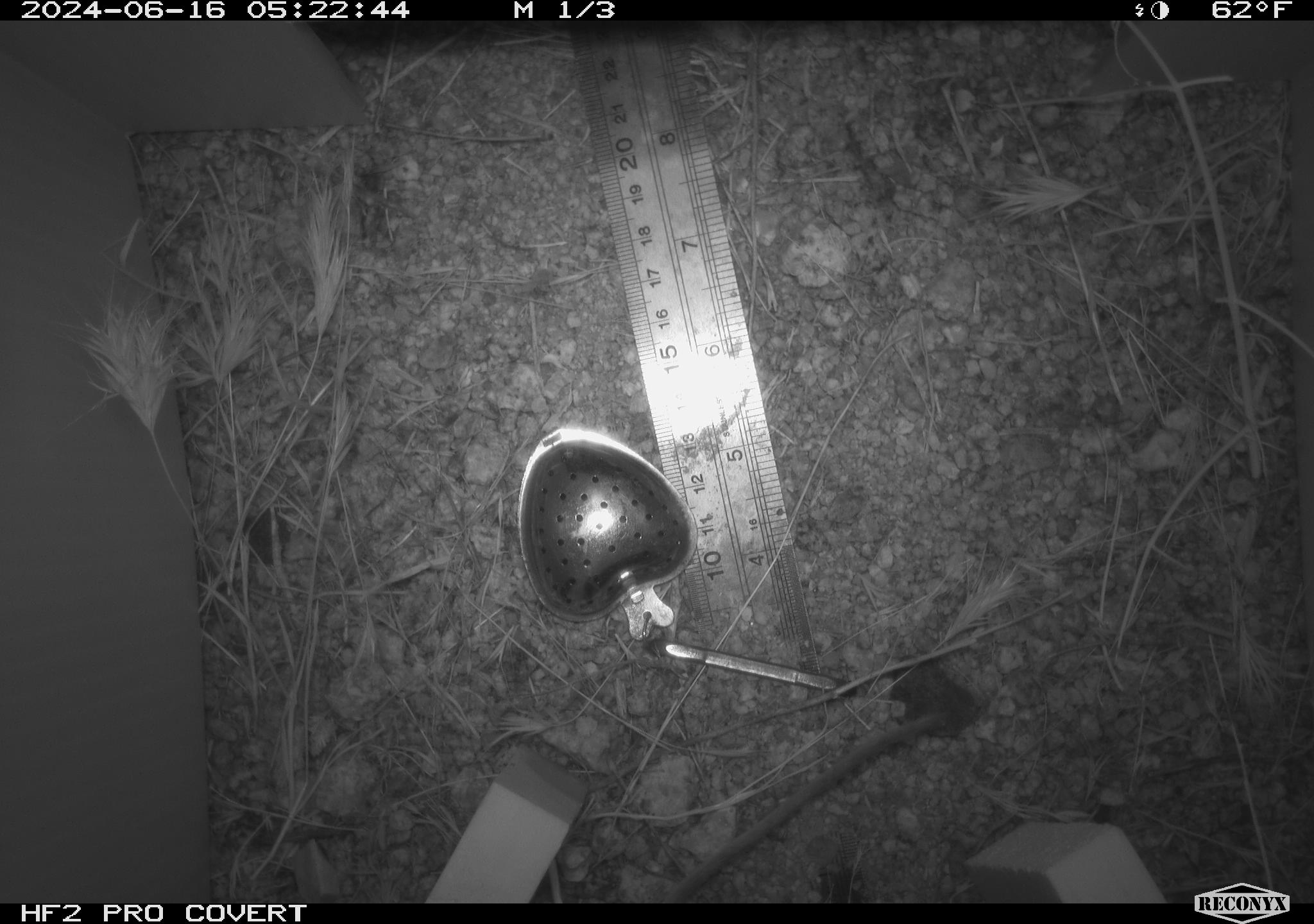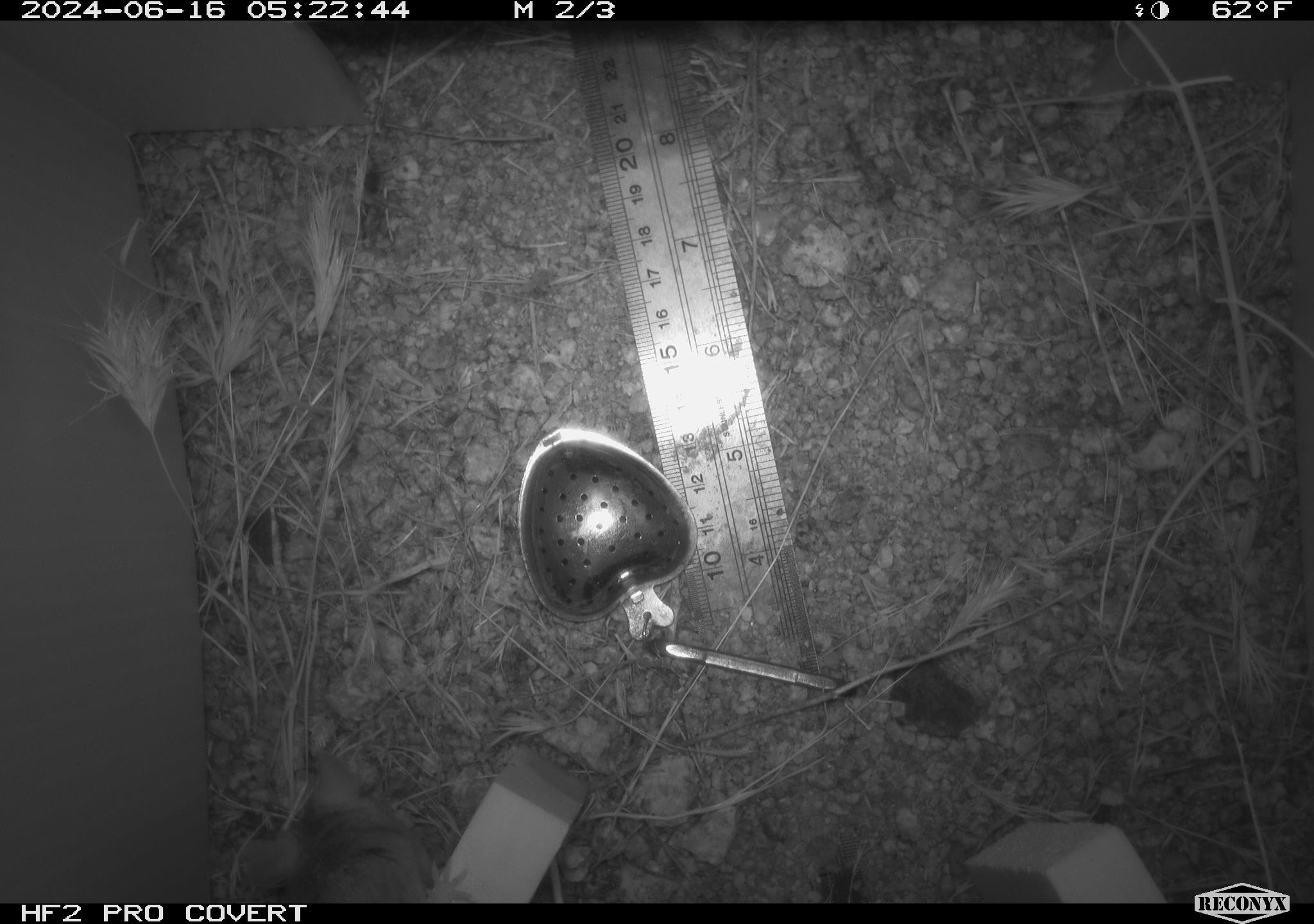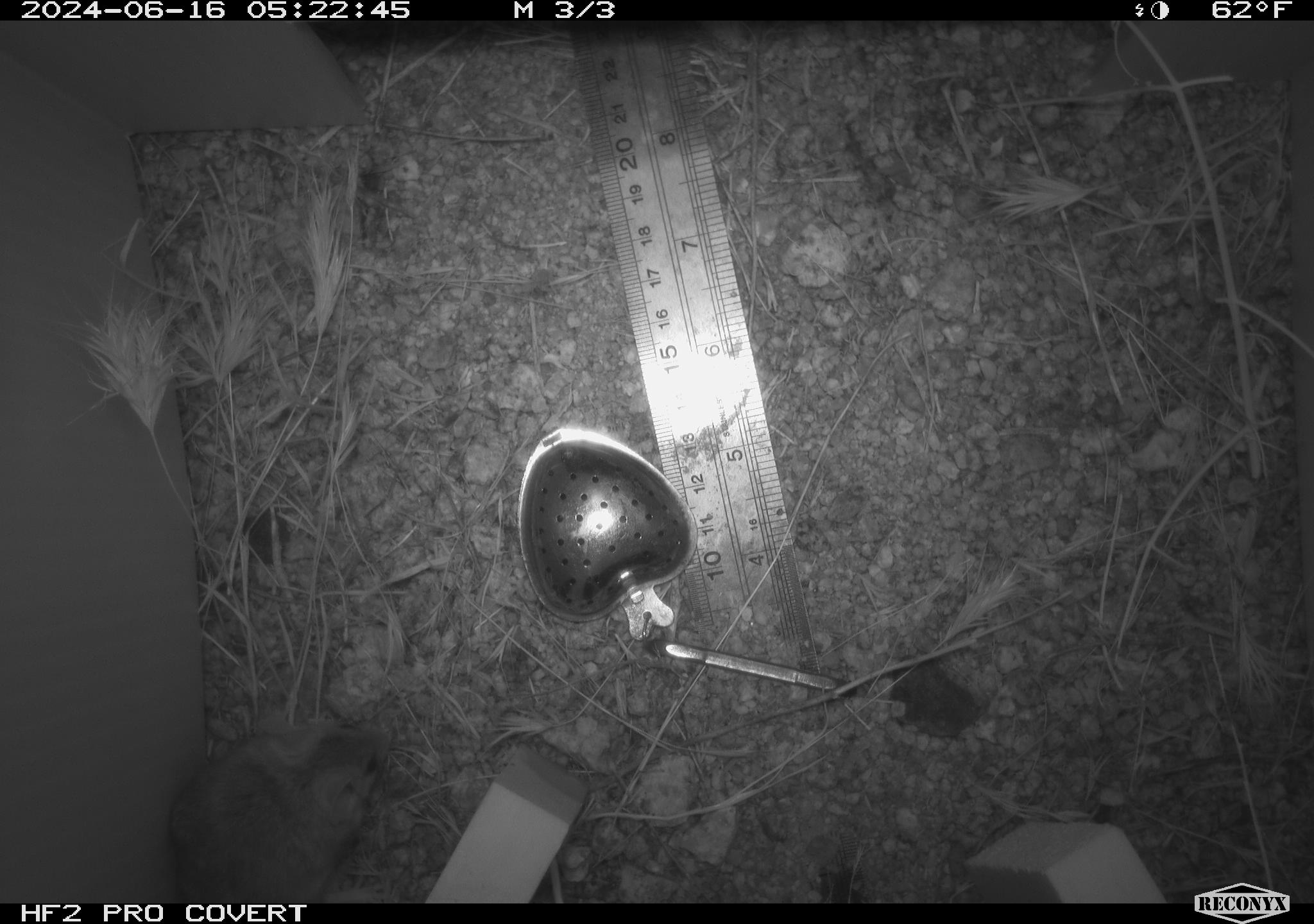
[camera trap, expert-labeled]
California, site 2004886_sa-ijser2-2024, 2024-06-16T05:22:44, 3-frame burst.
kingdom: Animalia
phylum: Chordata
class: Mammalia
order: Rodentia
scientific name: Rodentia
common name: mouse species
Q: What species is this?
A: Mouse species (Rodentia).